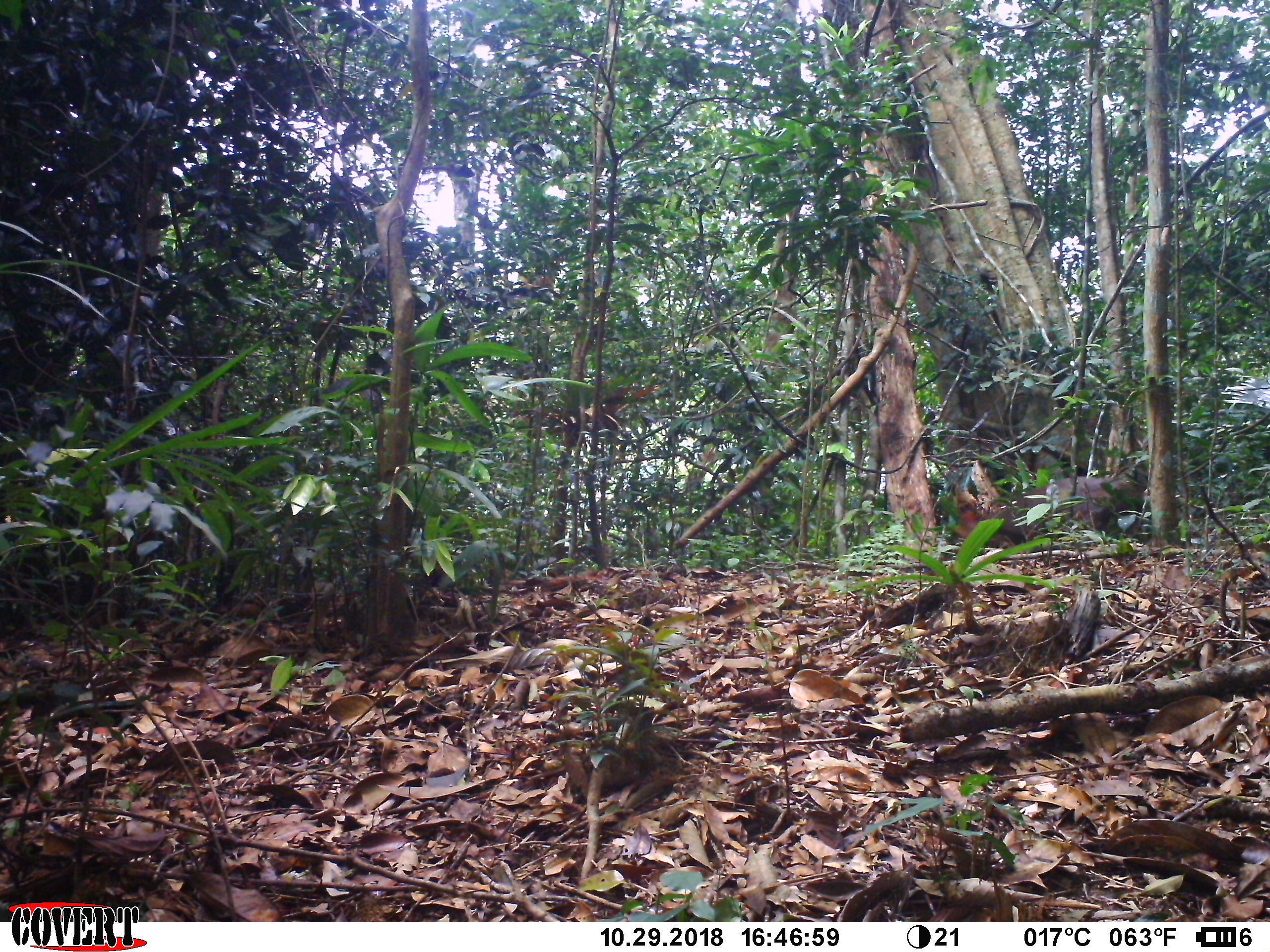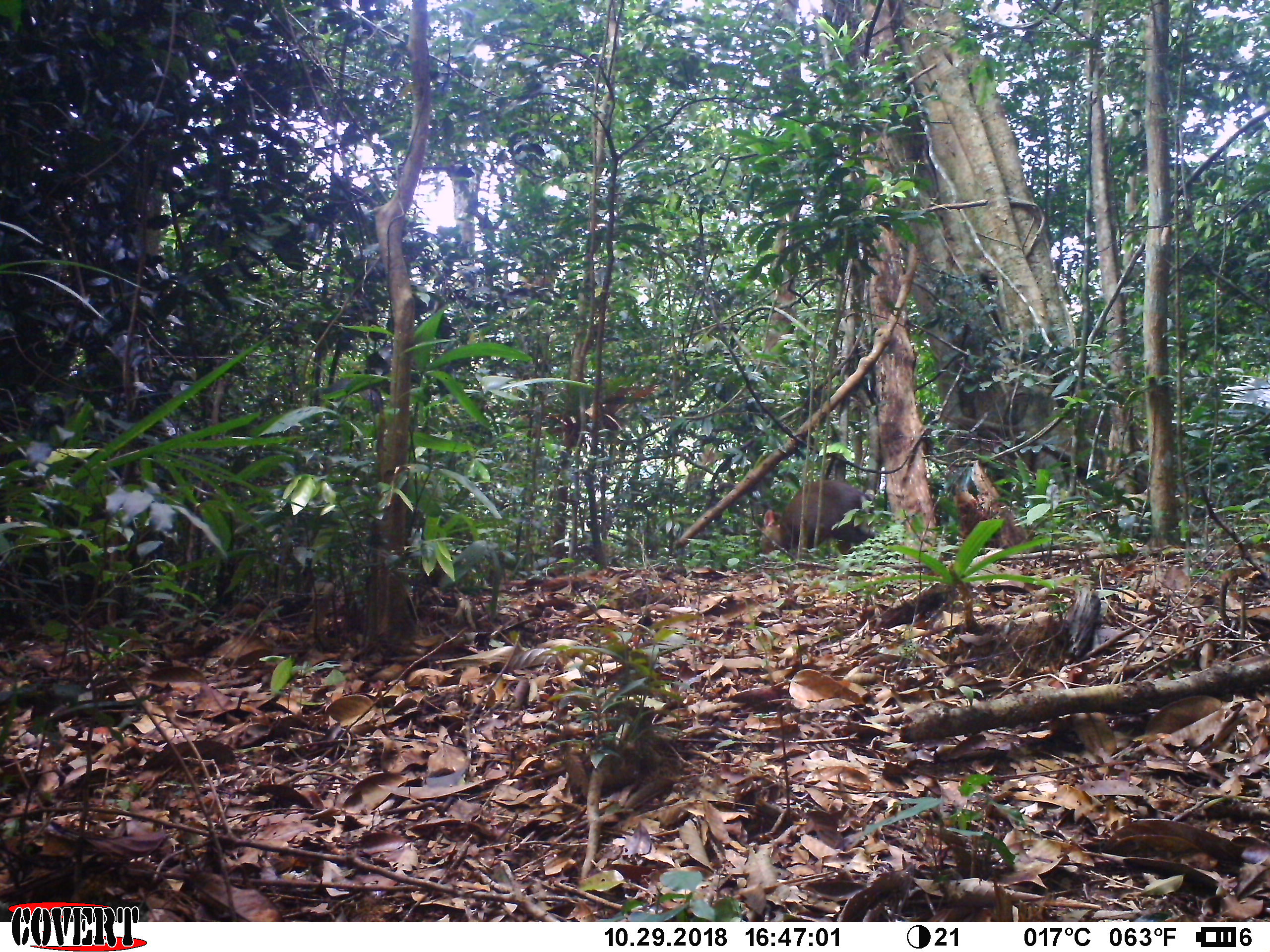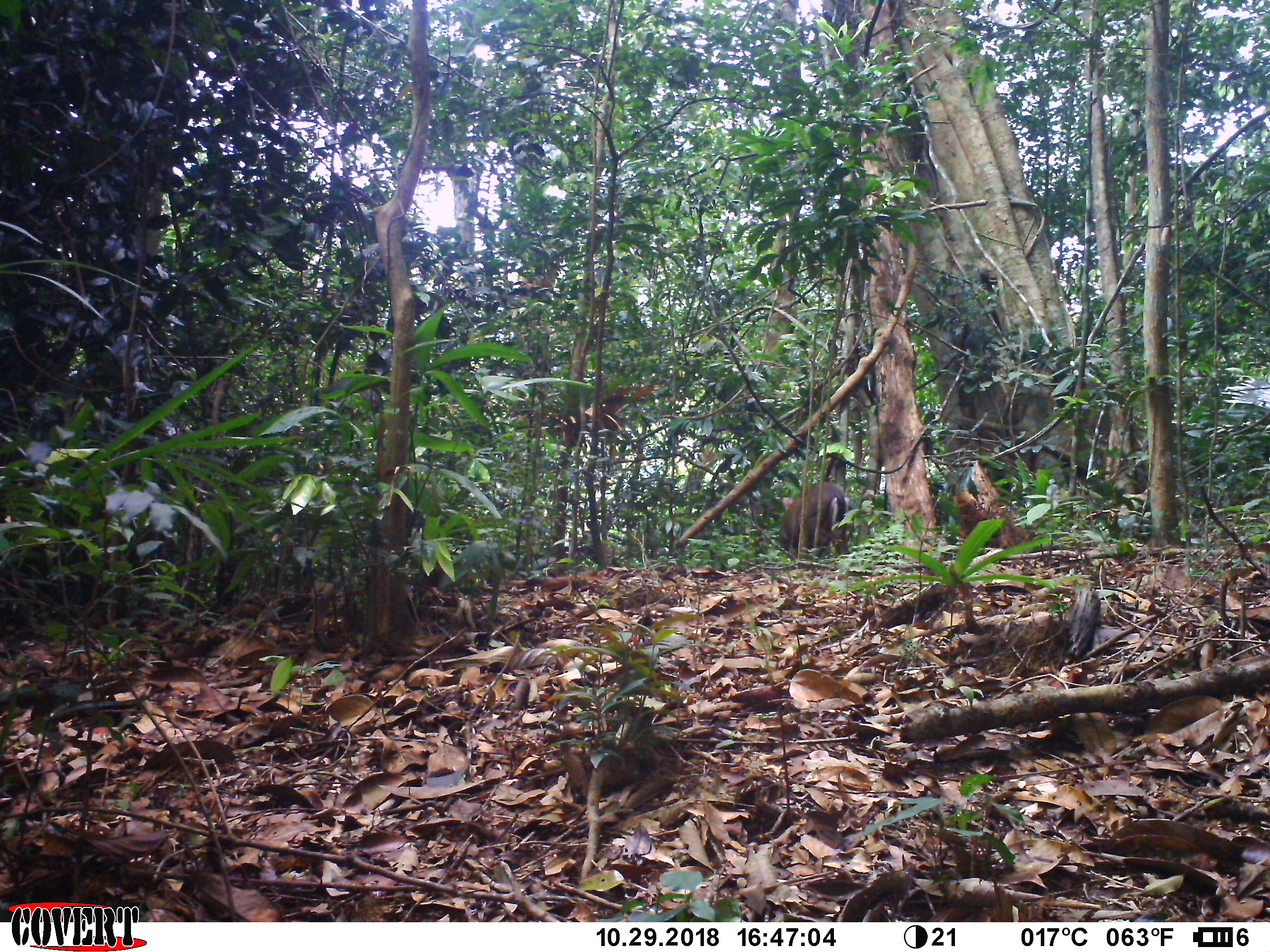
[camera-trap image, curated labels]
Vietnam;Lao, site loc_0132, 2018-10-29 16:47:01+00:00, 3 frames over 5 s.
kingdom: Animalia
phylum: Chordata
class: Mammalia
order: Artiodactyla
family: Cervidae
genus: Muntiacus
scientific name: Muntiacus rooseveltorum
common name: roosevelt's muntjac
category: roosevelts muntjac group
Roosevelts muntjac group (roosevelt's muntjac) (Muntiacus rooseveltorum). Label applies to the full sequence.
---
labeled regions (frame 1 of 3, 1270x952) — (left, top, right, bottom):
roosevelts muntjac group: (989, 476, 1206, 546)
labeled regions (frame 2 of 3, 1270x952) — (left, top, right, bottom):
roosevelts muntjac group: (758, 479, 875, 555)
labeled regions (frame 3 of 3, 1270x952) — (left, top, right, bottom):
roosevelts muntjac group: (781, 481, 850, 560)